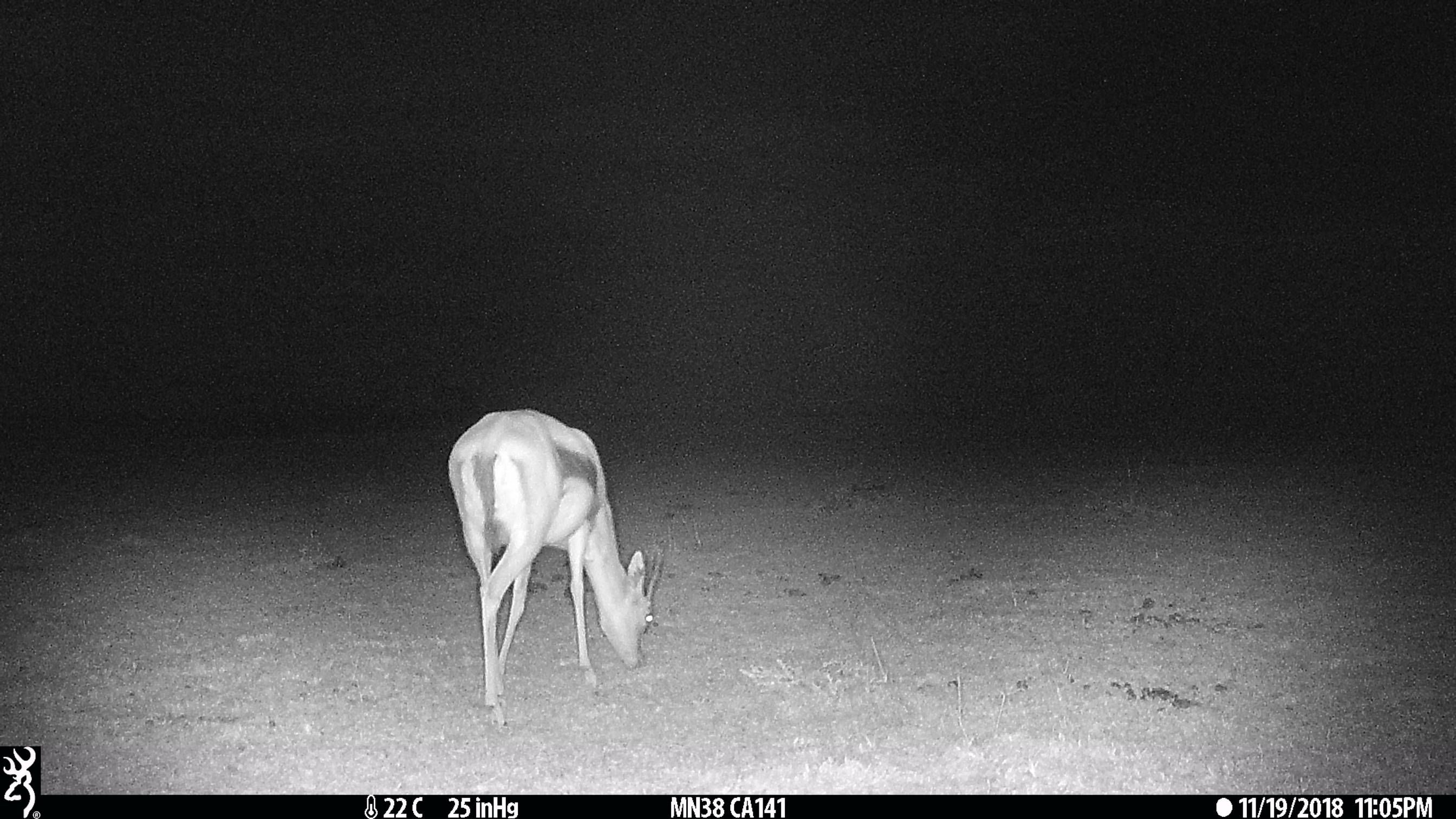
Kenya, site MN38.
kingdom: Animalia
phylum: Chordata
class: Mammalia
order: Artiodactyla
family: Bovidae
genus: Eudorcas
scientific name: Eudorcas thomsonii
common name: thomon's gazelle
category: gazelle thomsons